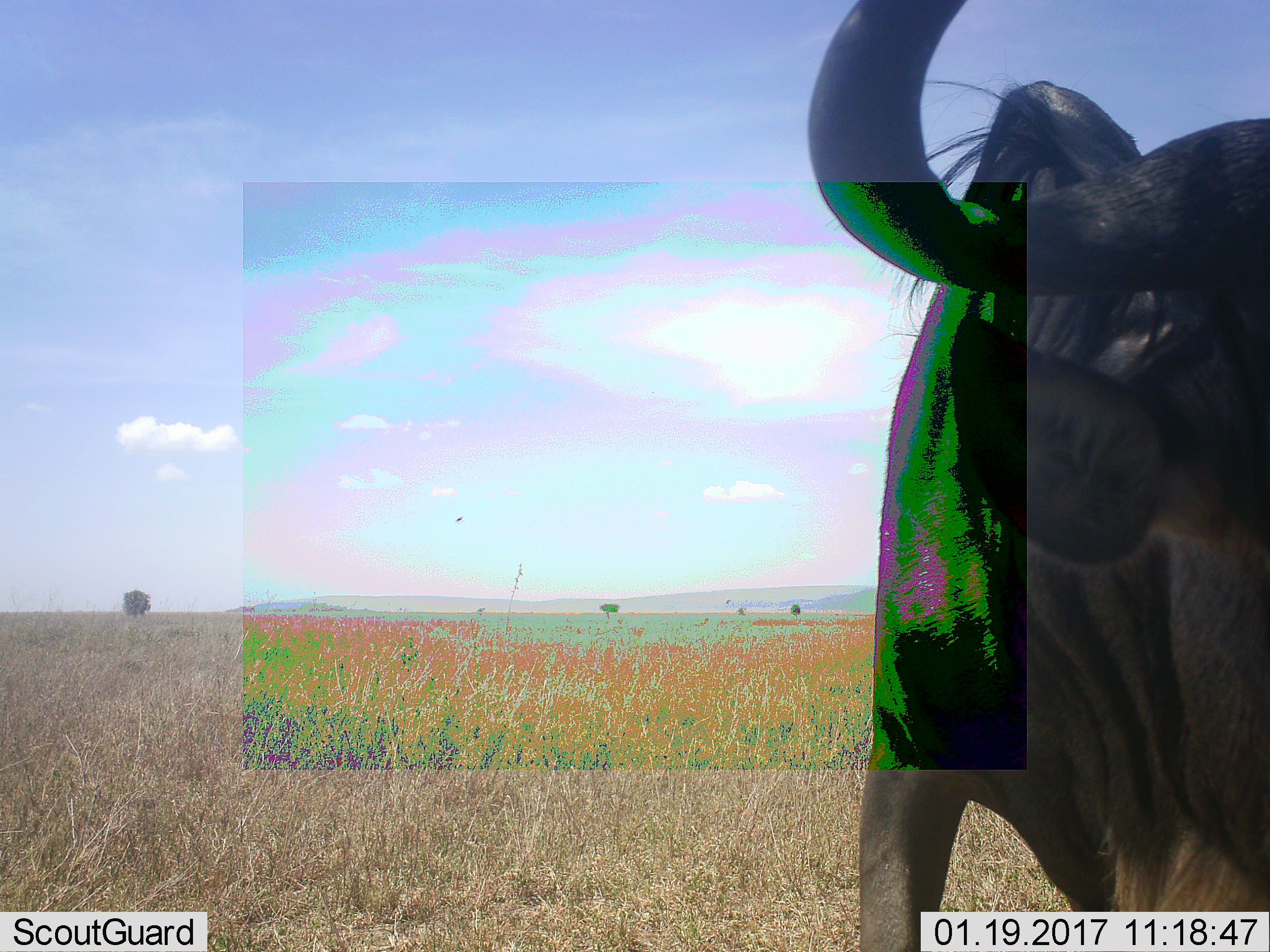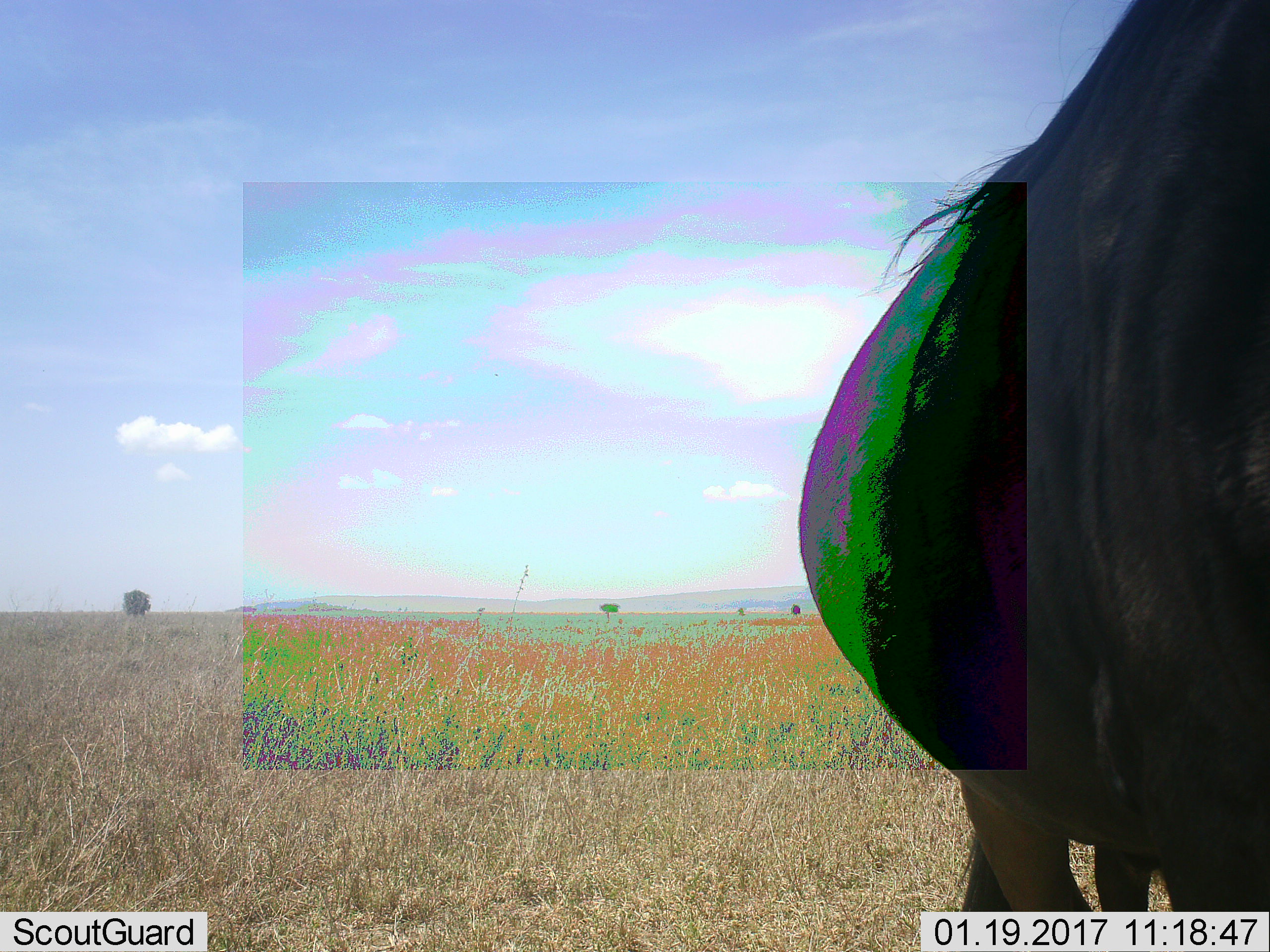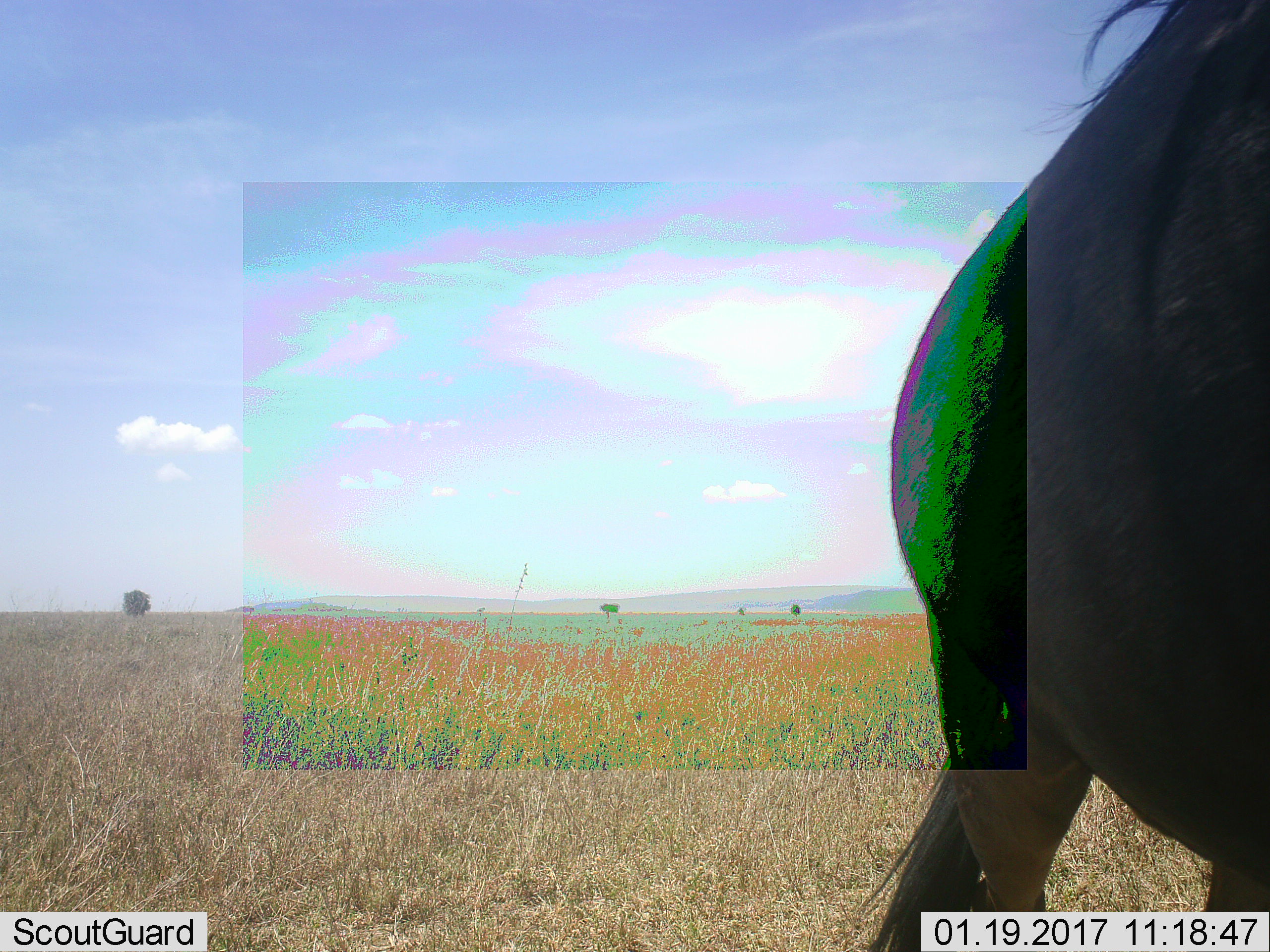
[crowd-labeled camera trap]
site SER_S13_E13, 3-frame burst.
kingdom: Animalia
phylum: Chordata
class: Mammalia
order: Artiodactyla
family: Bovidae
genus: Connochaetes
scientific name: Connochaetes taurinus taurinus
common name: blue wildebeest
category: wildebeestblue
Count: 1.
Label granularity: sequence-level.